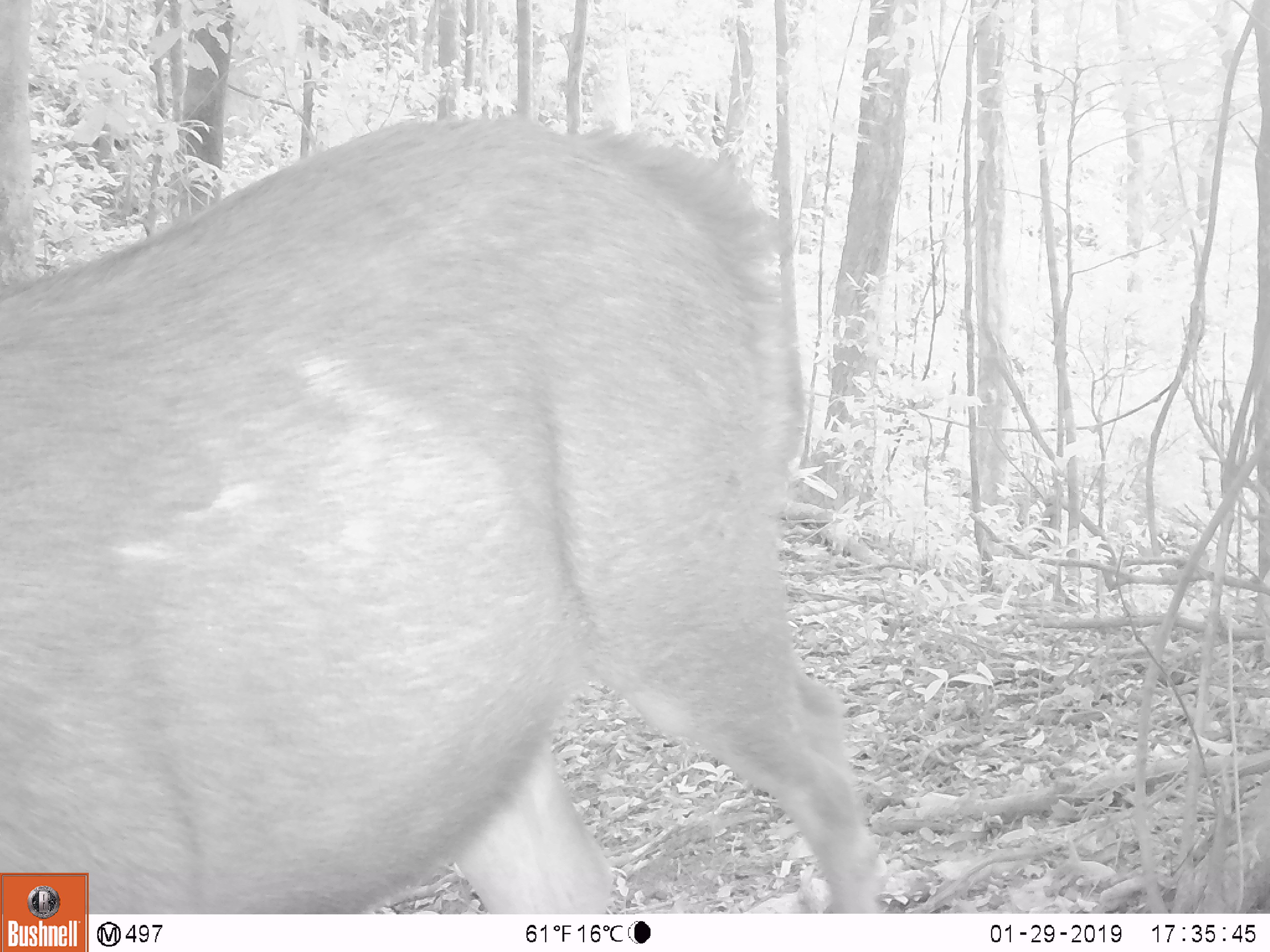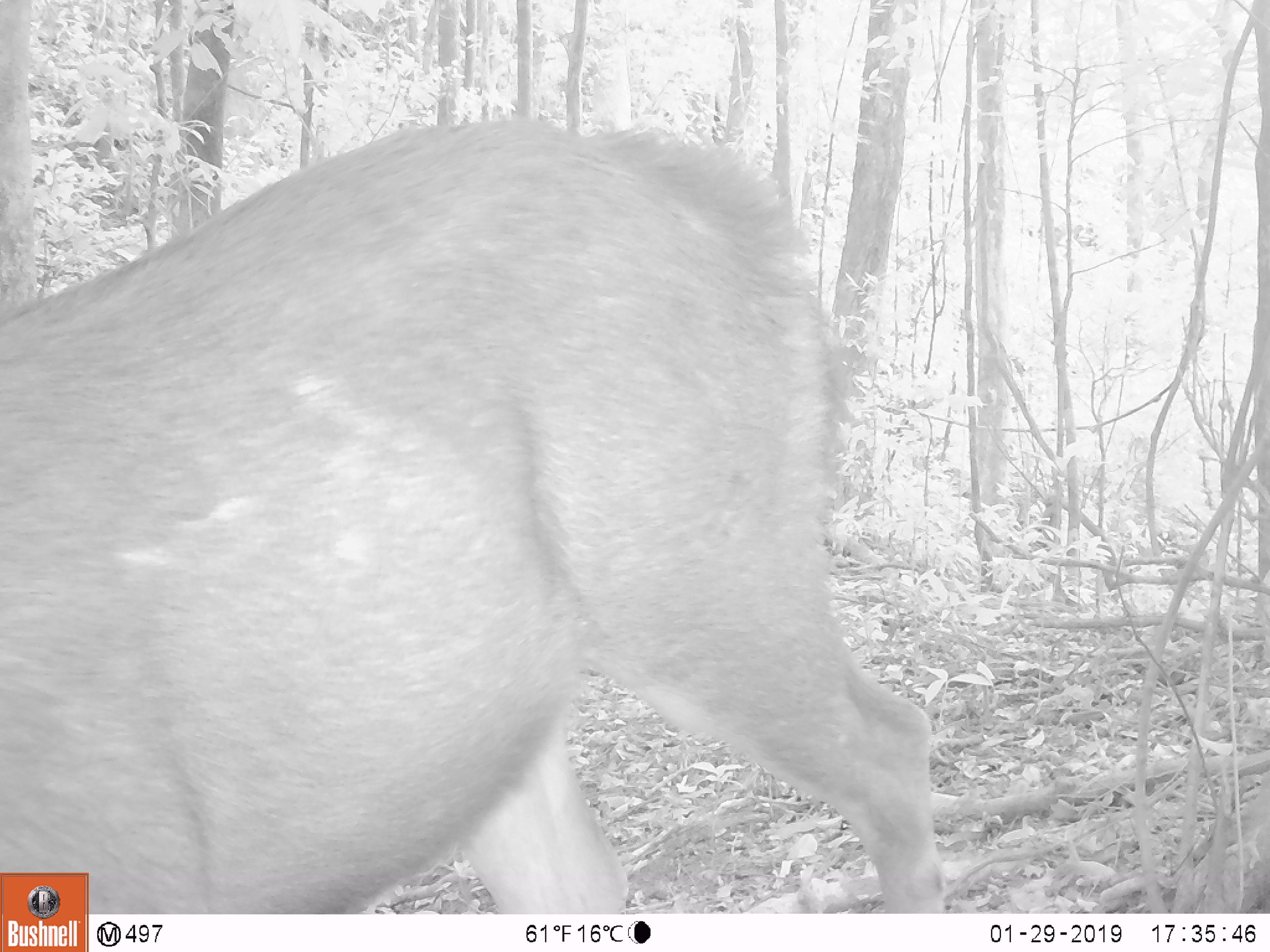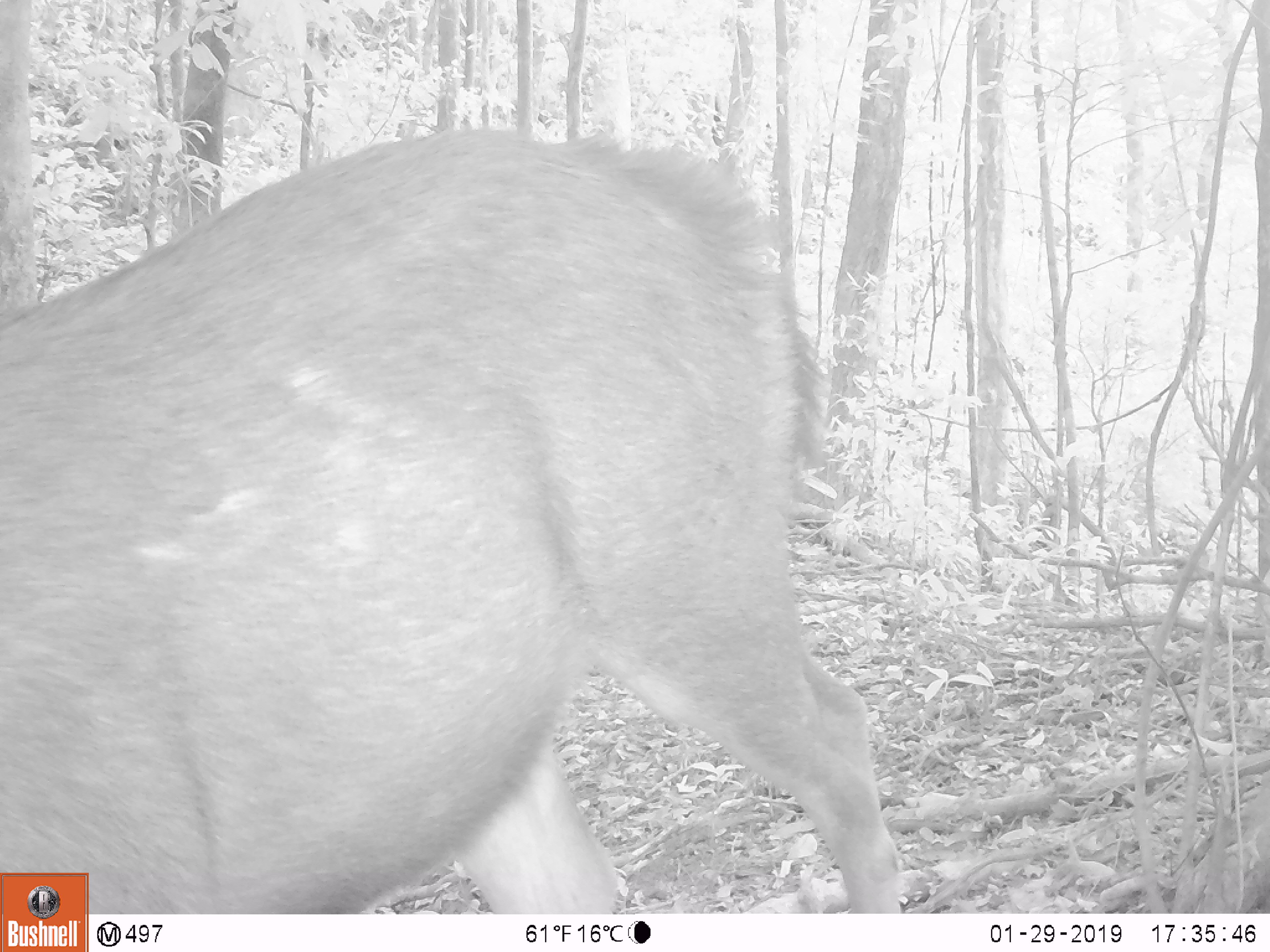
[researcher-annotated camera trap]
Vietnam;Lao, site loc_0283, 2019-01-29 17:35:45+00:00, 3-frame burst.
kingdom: Animalia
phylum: Chordata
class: Mammalia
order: Artiodactyla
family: Cervidae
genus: Rusa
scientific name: Rusa unicolor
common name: sambar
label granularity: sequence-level